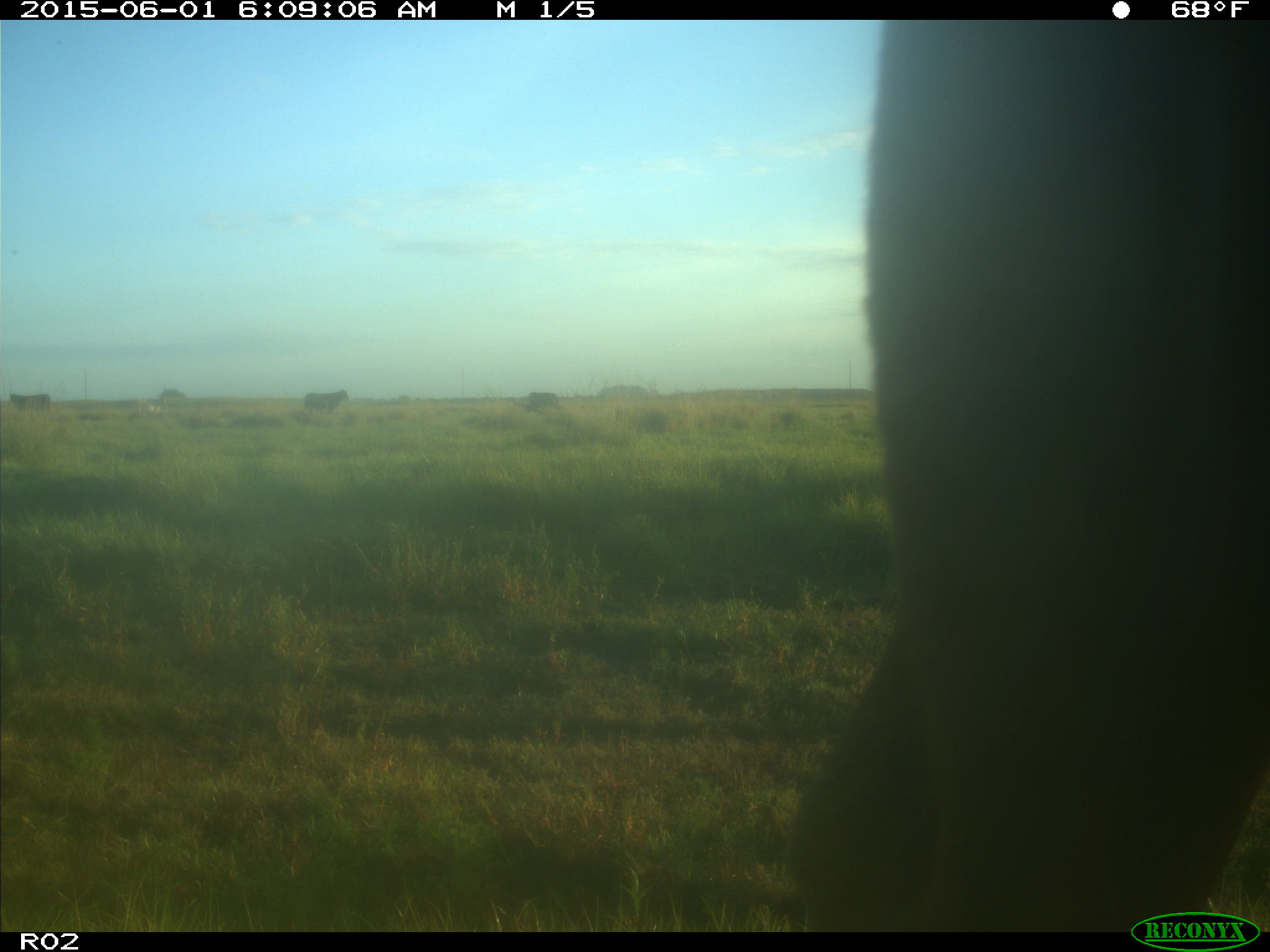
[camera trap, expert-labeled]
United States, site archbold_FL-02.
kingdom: Animalia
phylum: Chordata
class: Mammalia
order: Artiodactyla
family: Bovidae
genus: Bos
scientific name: Bos taurus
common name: domestic cow